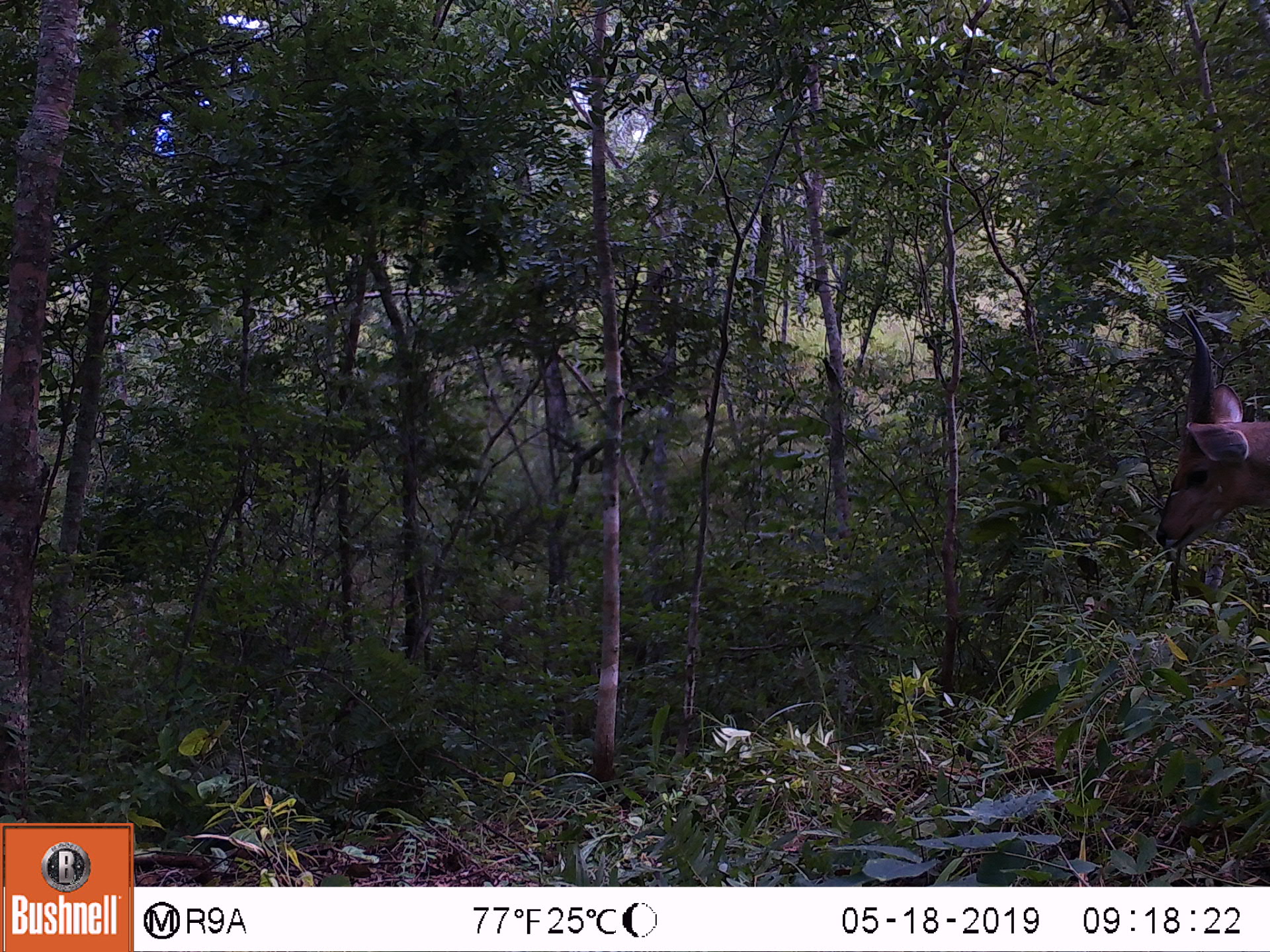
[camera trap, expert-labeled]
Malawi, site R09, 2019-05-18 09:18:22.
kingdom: Animalia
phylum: Chordata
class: Mammalia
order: Artiodactyla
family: Bovidae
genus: Tragelaphus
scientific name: Tragelaphus sylvaticus sylvaticus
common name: cape bushbuck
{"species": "cape bushbuck (Tragelaphus sylvaticus sylvaticus)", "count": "1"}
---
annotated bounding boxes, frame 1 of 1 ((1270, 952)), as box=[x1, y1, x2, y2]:
cape bushbuck: box=[1150, 302, 1268, 558]